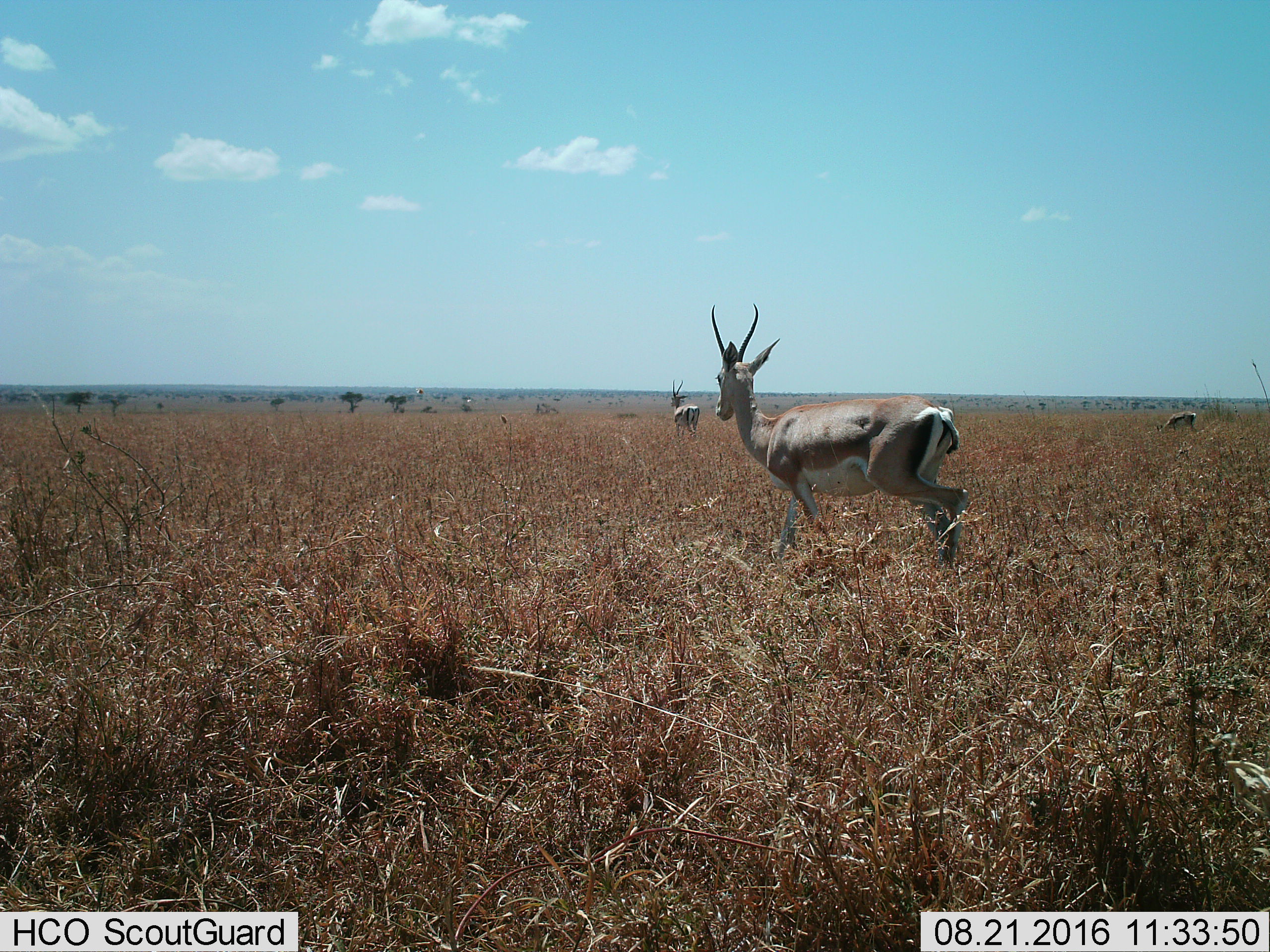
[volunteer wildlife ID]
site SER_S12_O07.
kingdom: Animalia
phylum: Chordata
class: Mammalia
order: Artiodactyla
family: Bovidae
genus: Nanger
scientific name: Nanger granti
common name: grant's gazelle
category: gazellegrants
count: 3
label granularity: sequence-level